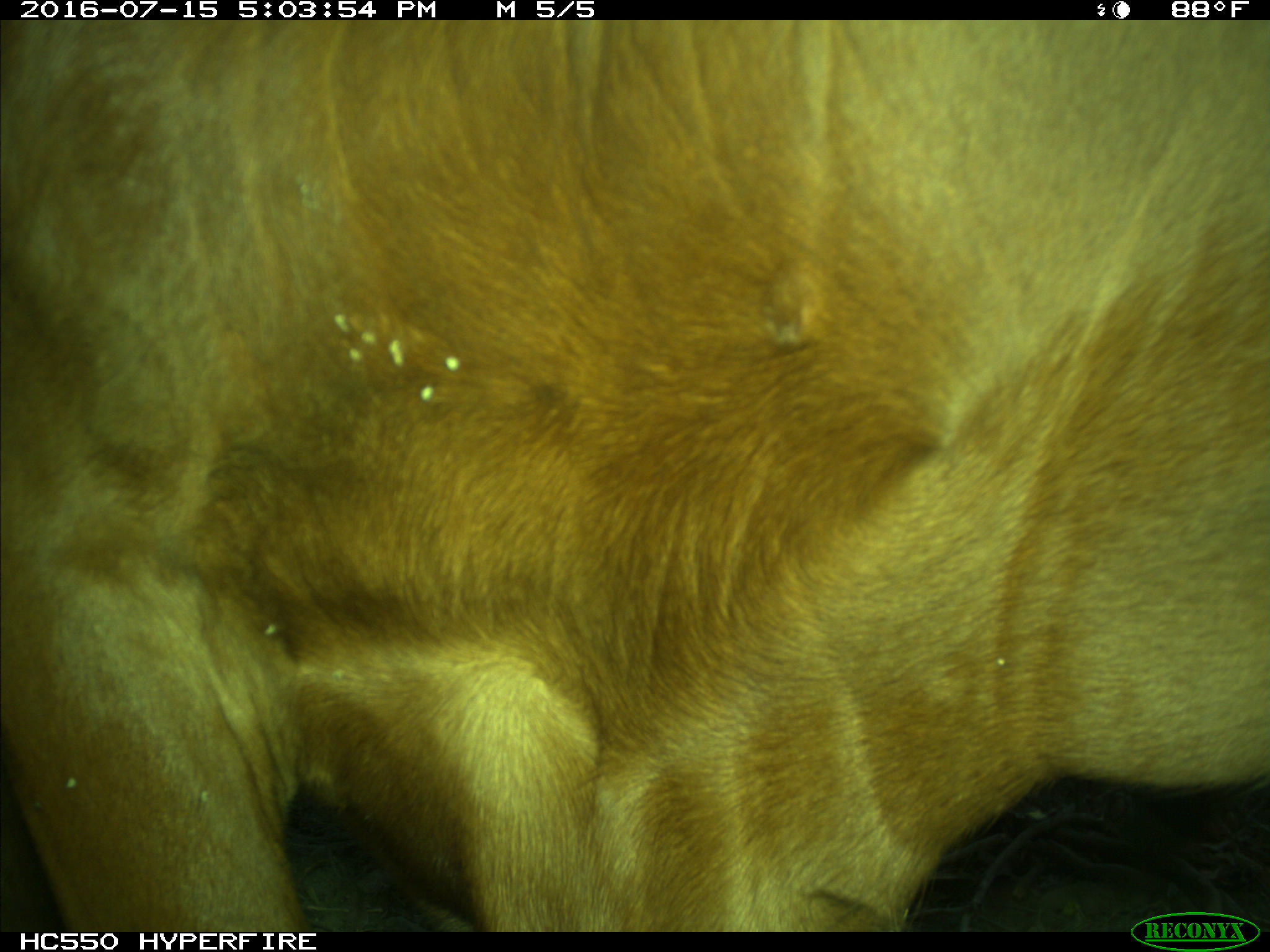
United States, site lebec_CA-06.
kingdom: Animalia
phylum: Chordata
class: Mammalia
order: Artiodactyla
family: Bovidae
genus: Bos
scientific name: Bos taurus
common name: domestic cow